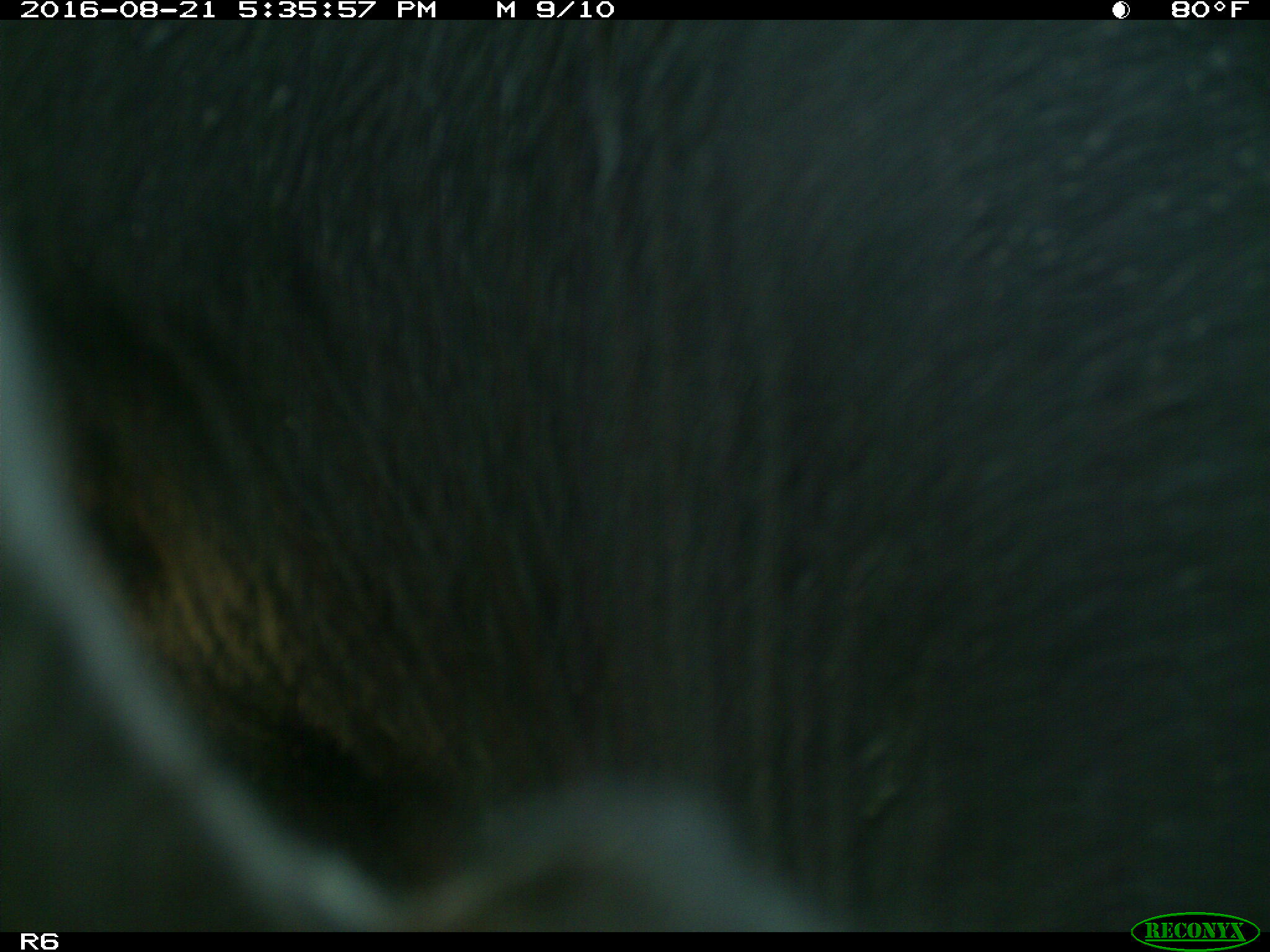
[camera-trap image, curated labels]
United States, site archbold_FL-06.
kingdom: Animalia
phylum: Chordata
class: Mammalia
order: Artiodactyla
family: Bovidae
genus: Bos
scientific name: Bos taurus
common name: domestic cow